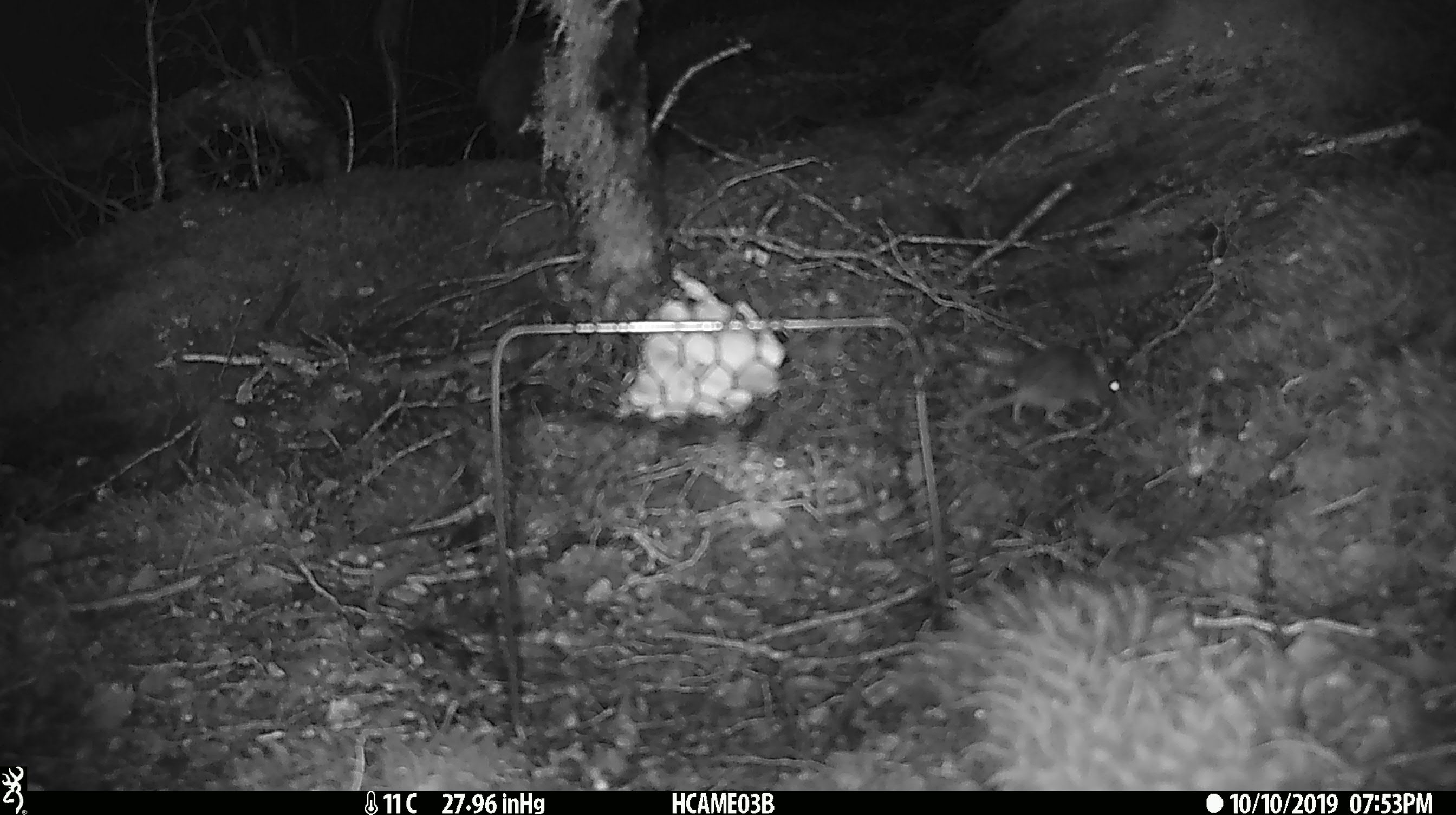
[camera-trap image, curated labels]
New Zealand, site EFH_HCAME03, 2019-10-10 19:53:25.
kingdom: Animalia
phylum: Chordata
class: Mammalia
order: Rodentia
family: Muridae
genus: Mus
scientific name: Mus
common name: mouse